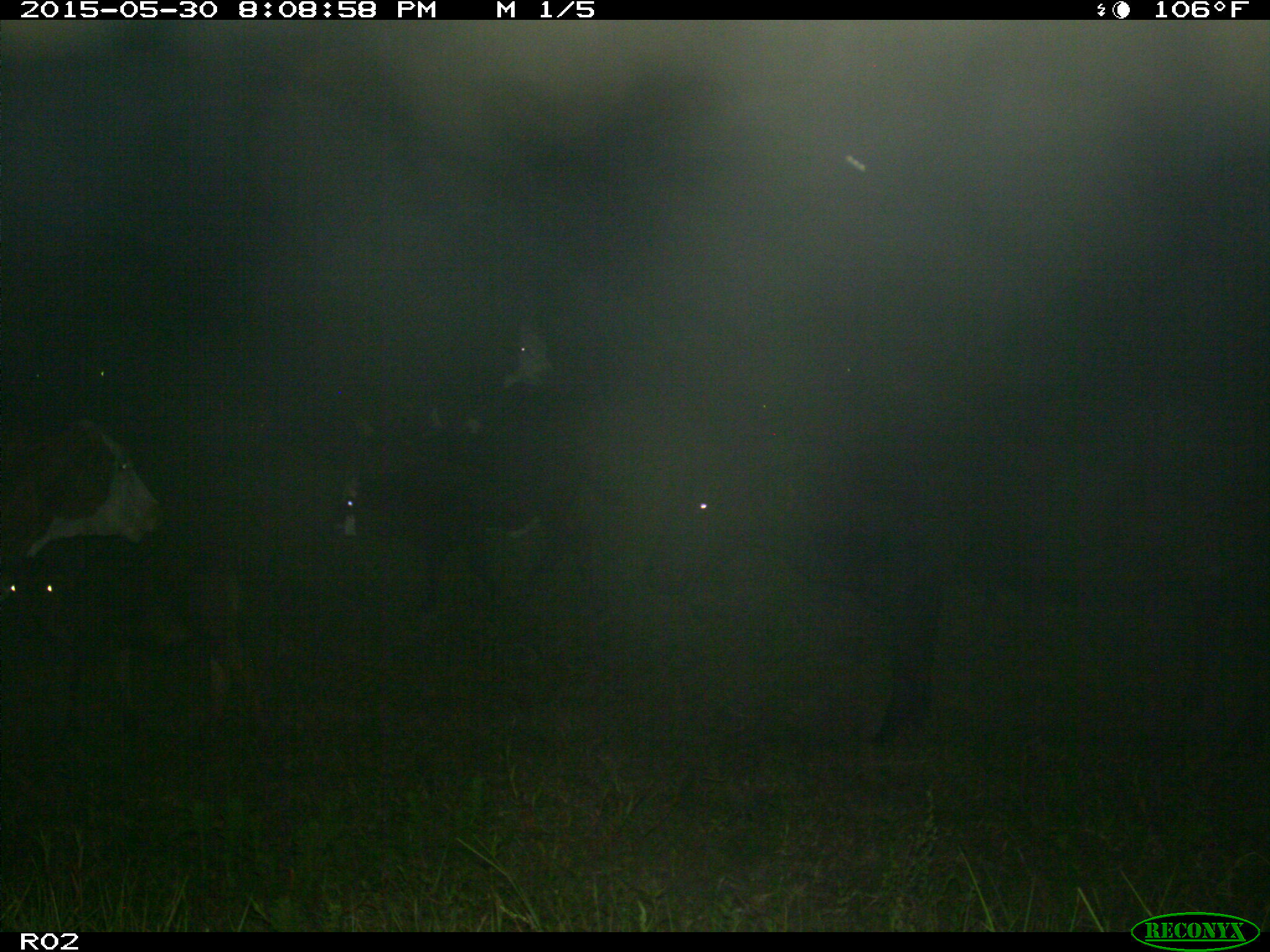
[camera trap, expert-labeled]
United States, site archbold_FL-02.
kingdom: Animalia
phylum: Chordata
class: Mammalia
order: Artiodactyla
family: Bovidae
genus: Bos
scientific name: Bos taurus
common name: domestic cow